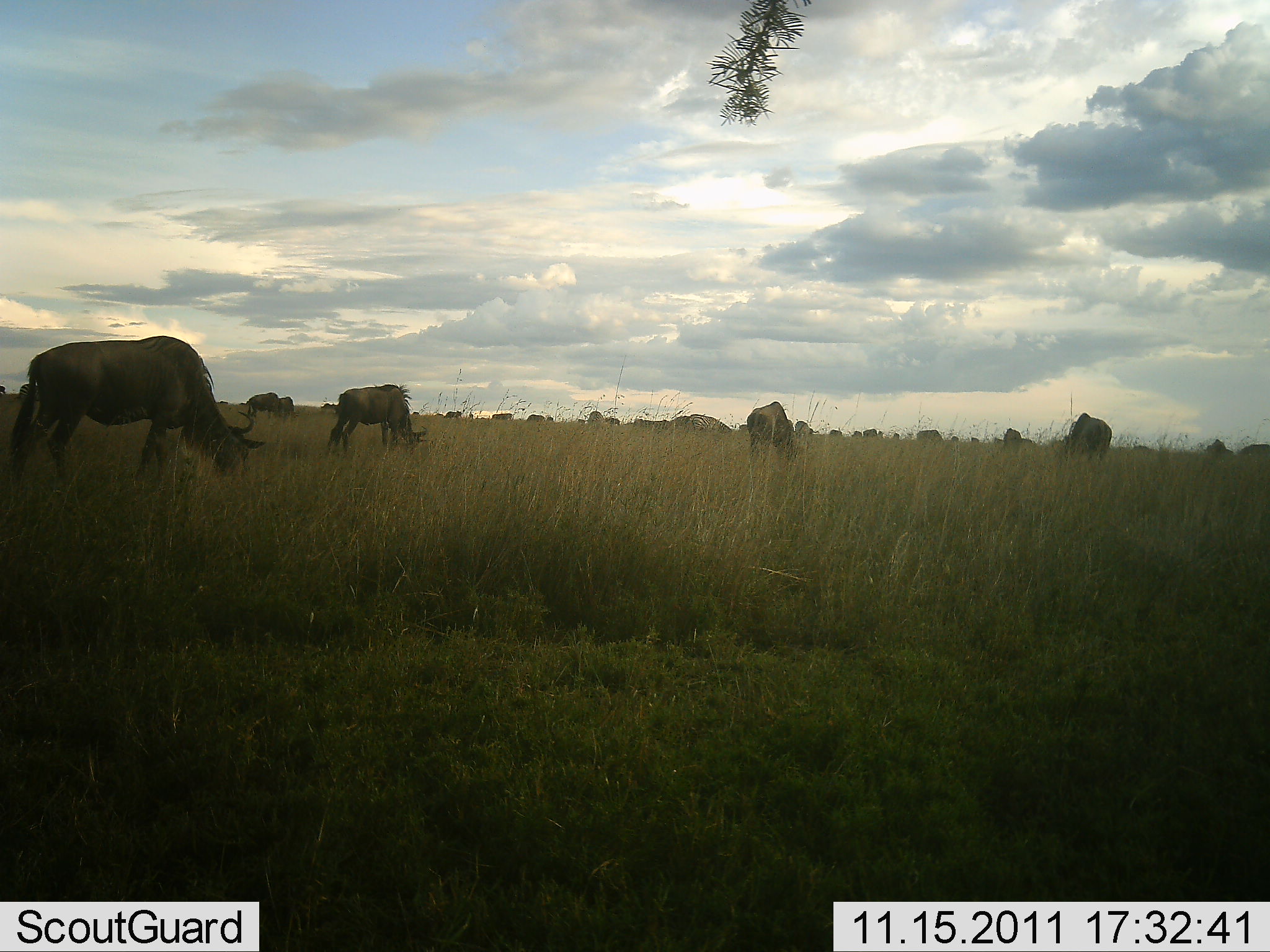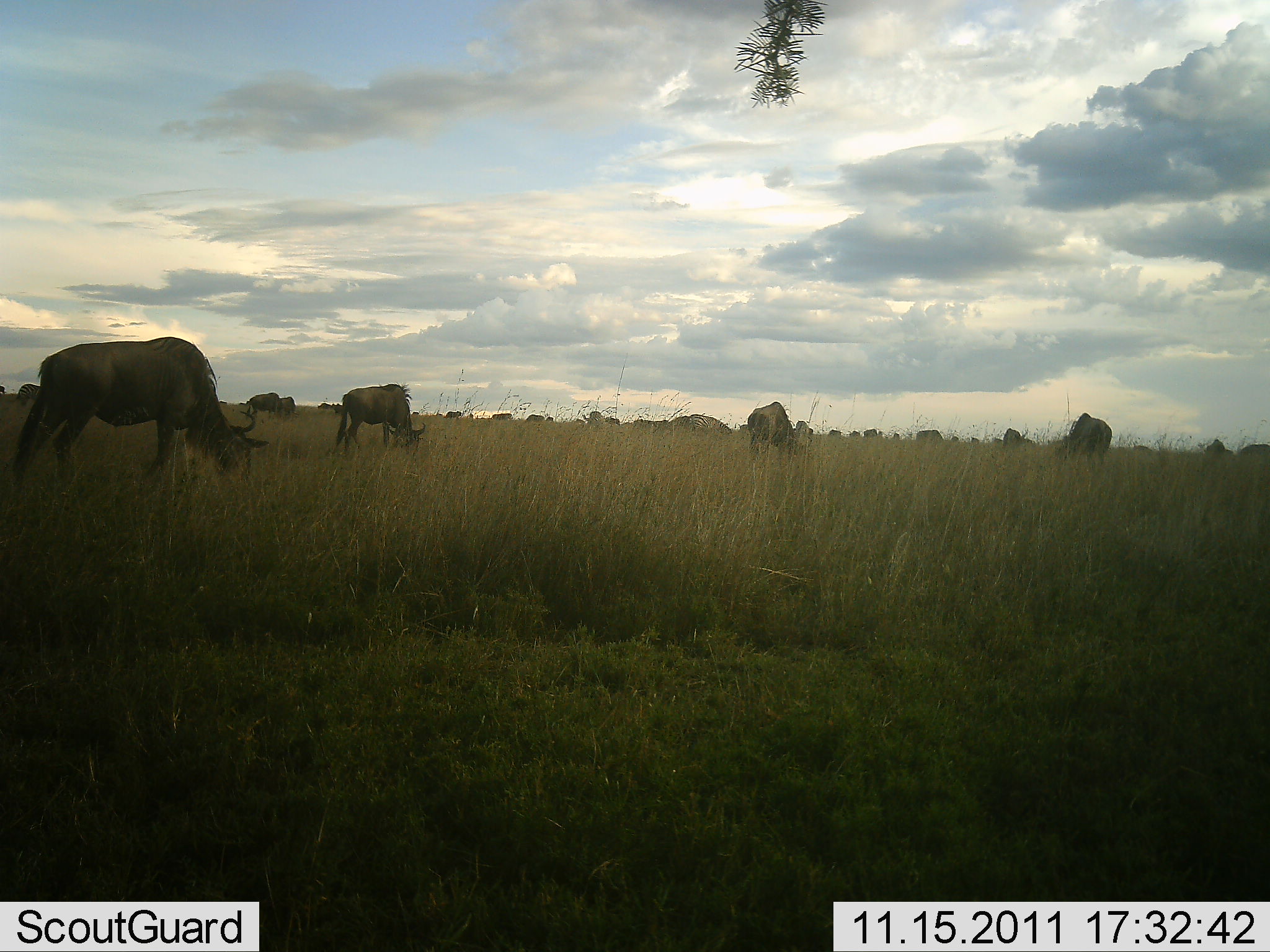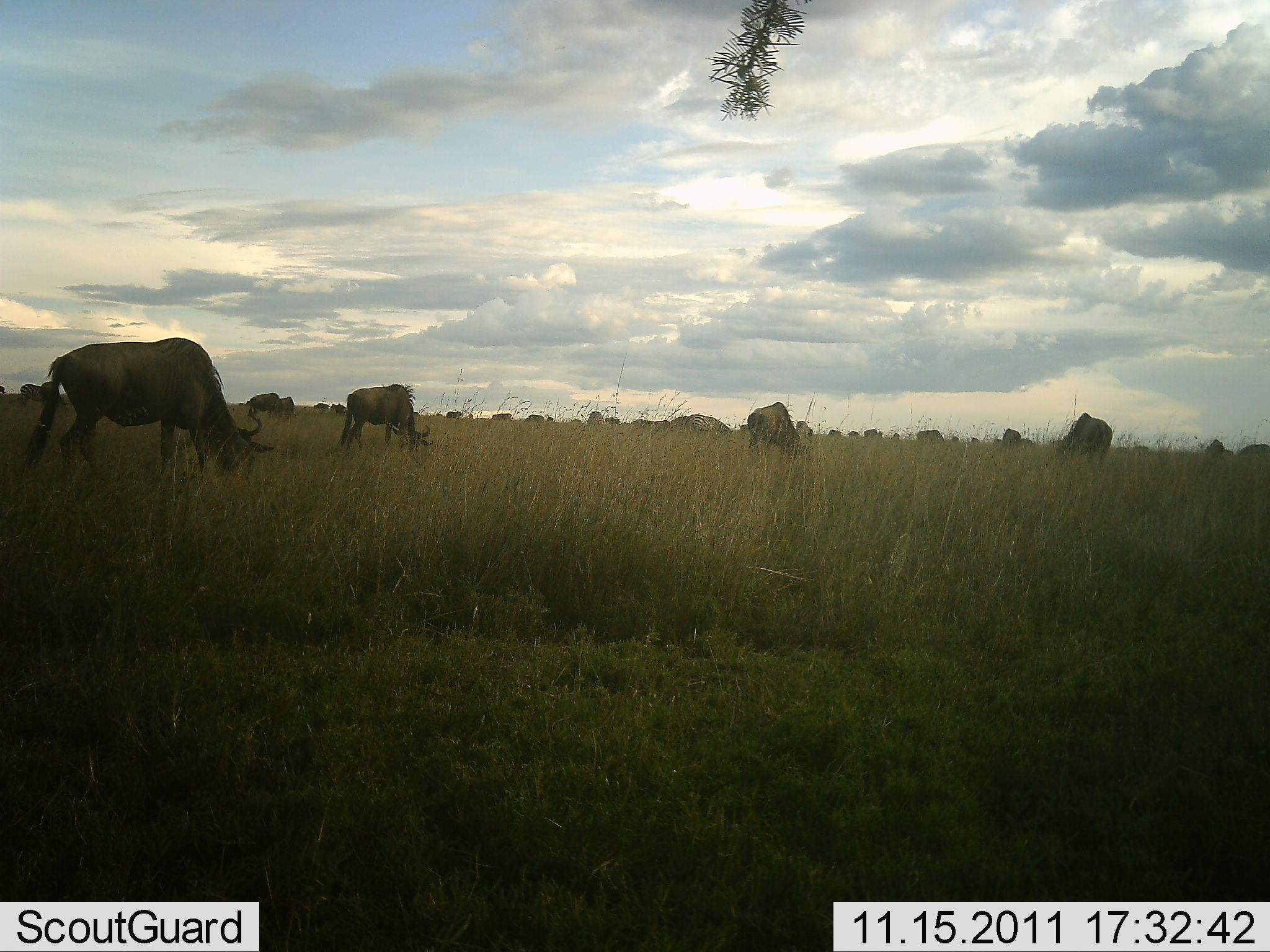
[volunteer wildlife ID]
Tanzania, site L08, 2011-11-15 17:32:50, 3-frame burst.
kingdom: Animalia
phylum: Chordata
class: Mammalia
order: Artiodactyla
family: Bovidae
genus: Connochaetes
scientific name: Connochaetes taurinus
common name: blue wildebeest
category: wildebeest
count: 11-50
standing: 36%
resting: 0%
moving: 21%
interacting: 0%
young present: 0%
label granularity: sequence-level